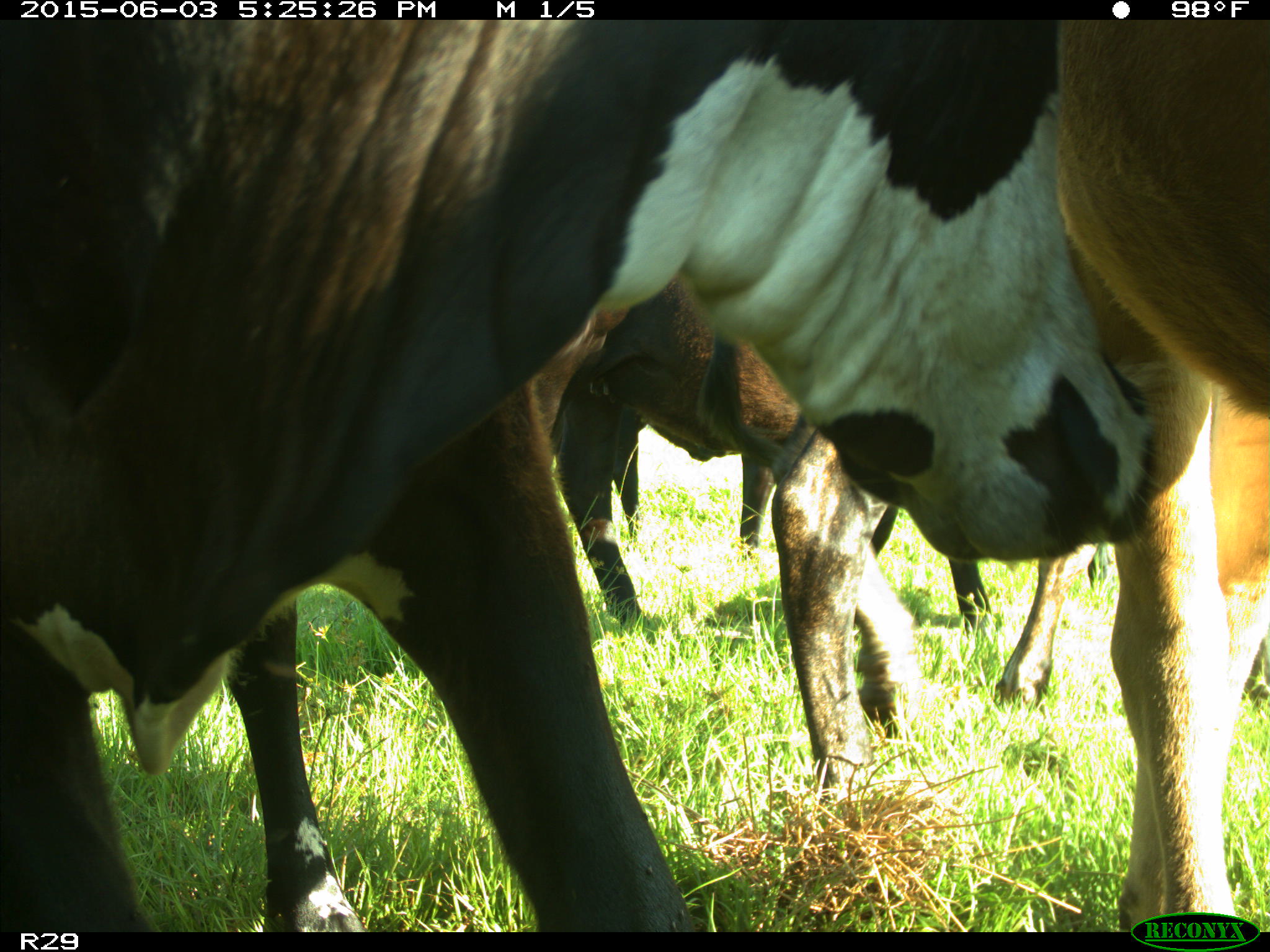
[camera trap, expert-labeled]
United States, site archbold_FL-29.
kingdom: Animalia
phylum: Chordata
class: Mammalia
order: Artiodactyla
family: Bovidae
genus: Bos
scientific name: Bos taurus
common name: domestic cow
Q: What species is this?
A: Bos taurus (domestic cow).